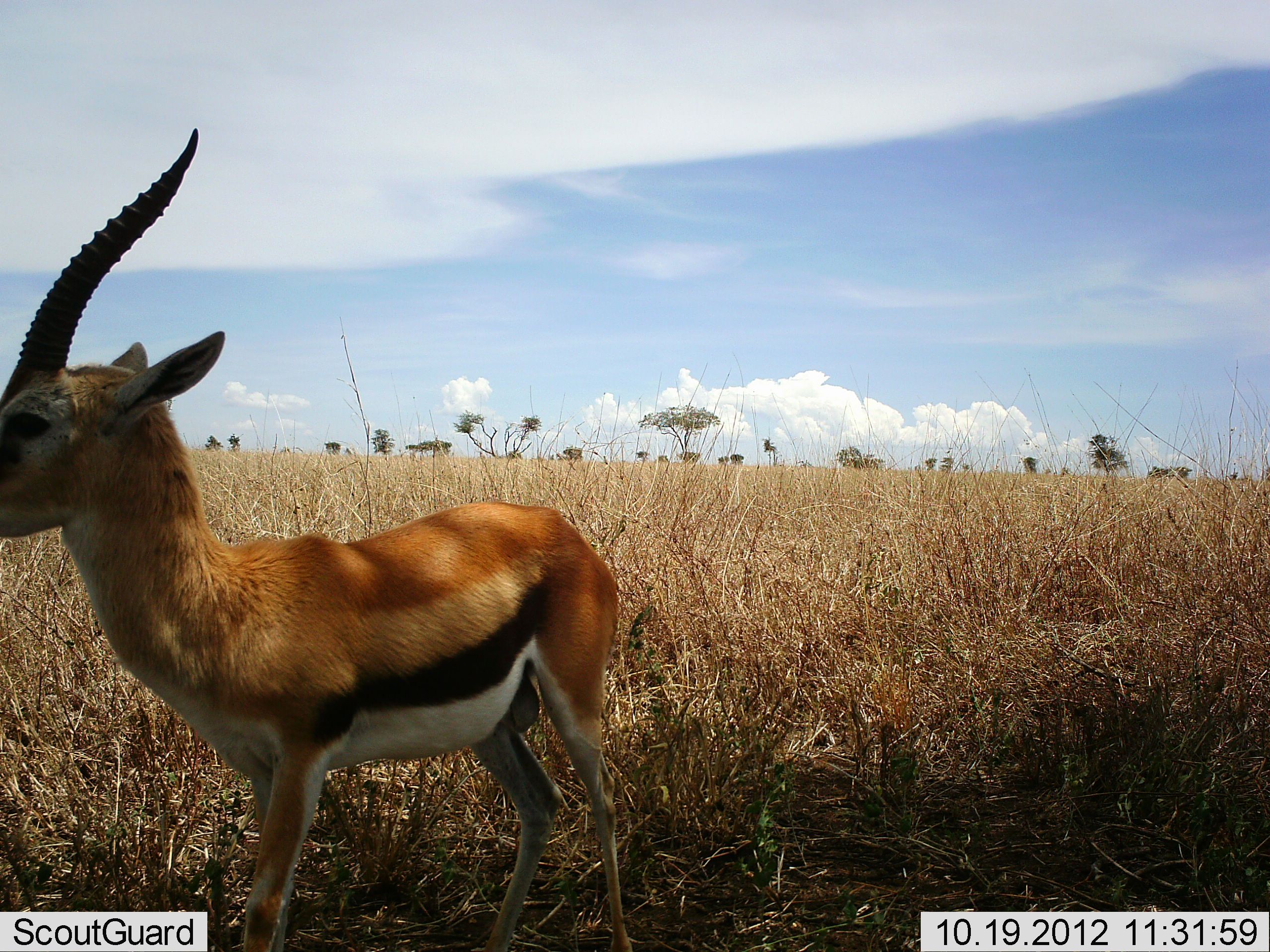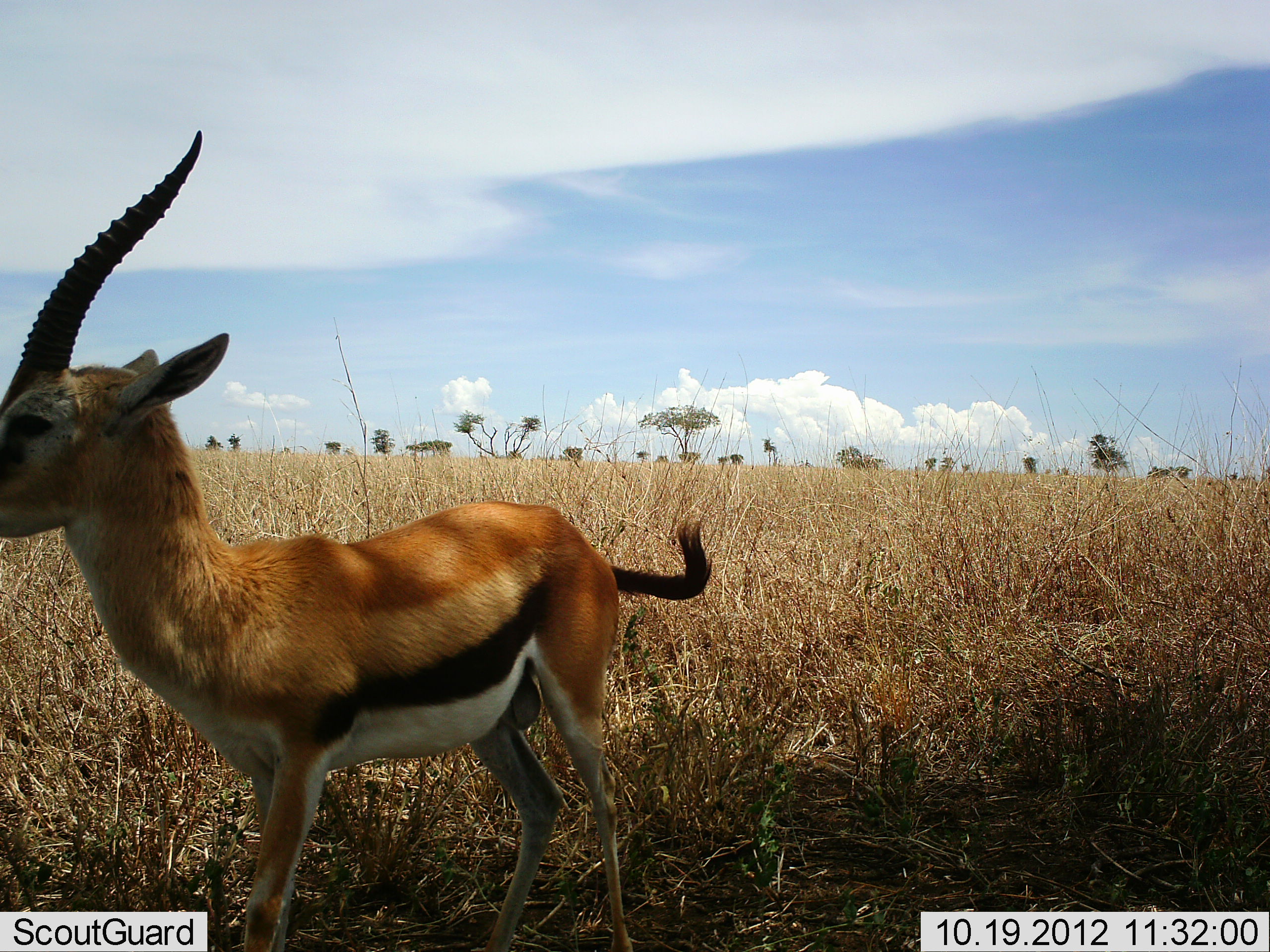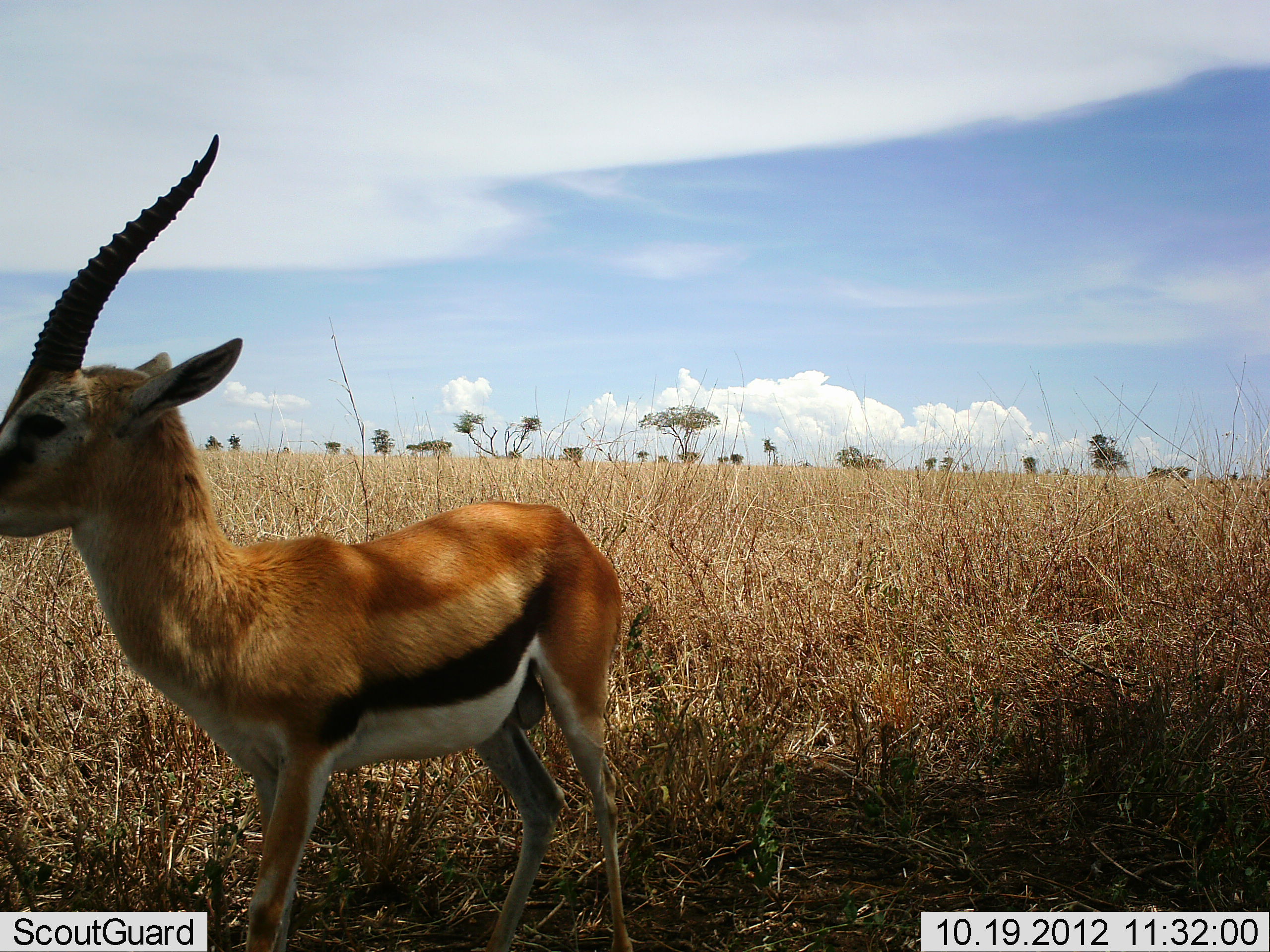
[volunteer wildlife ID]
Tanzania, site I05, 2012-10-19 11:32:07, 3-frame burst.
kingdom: Animalia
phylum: Chordata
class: Mammalia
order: Artiodactyla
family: Bovidae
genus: Eudorcas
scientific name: Eudorcas thomsonii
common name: thomson's gazelle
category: gazellethomsons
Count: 1.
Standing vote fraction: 90%.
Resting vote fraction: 0%.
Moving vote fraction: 10%.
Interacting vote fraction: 0%.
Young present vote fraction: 0%.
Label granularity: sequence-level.